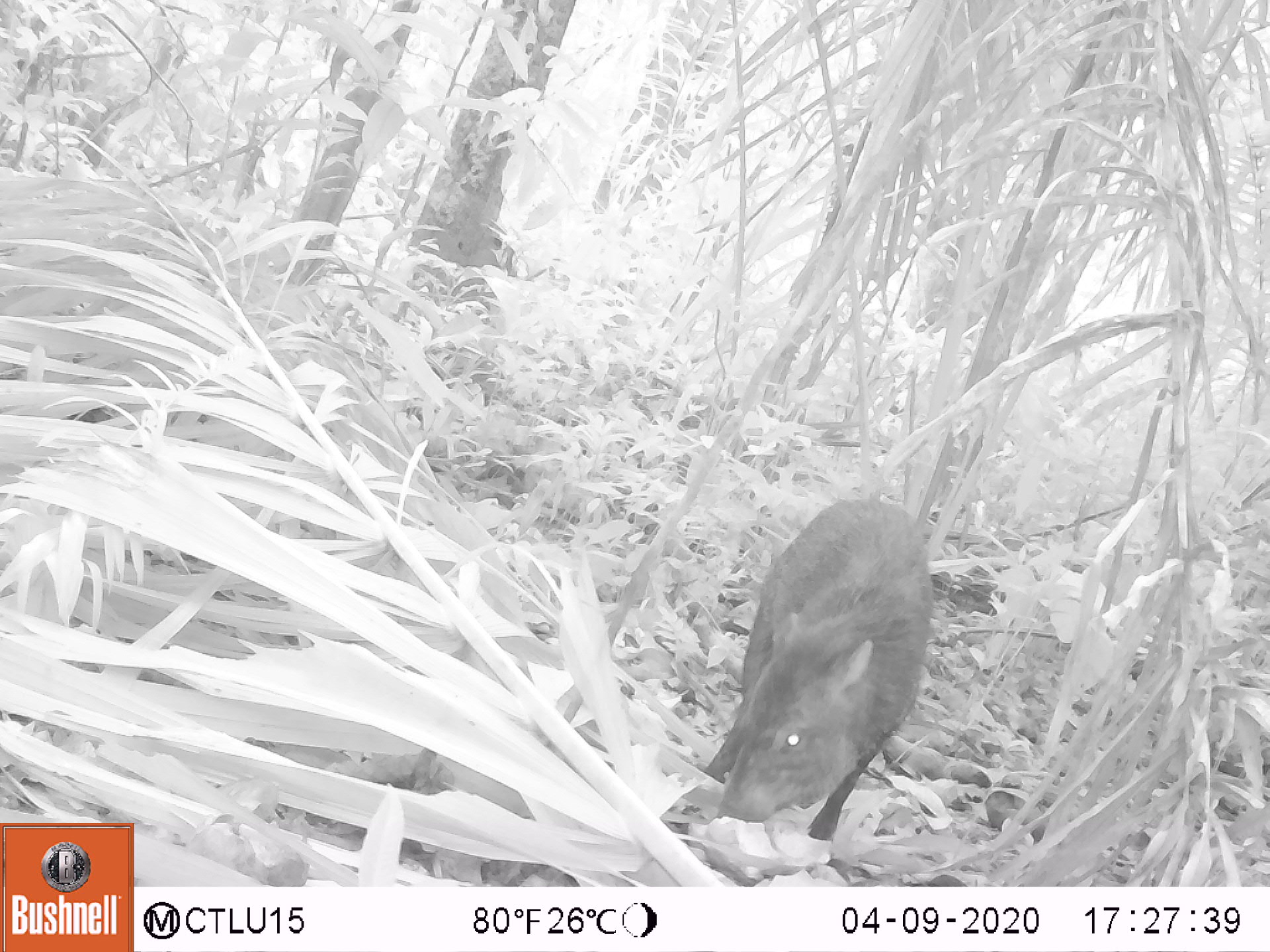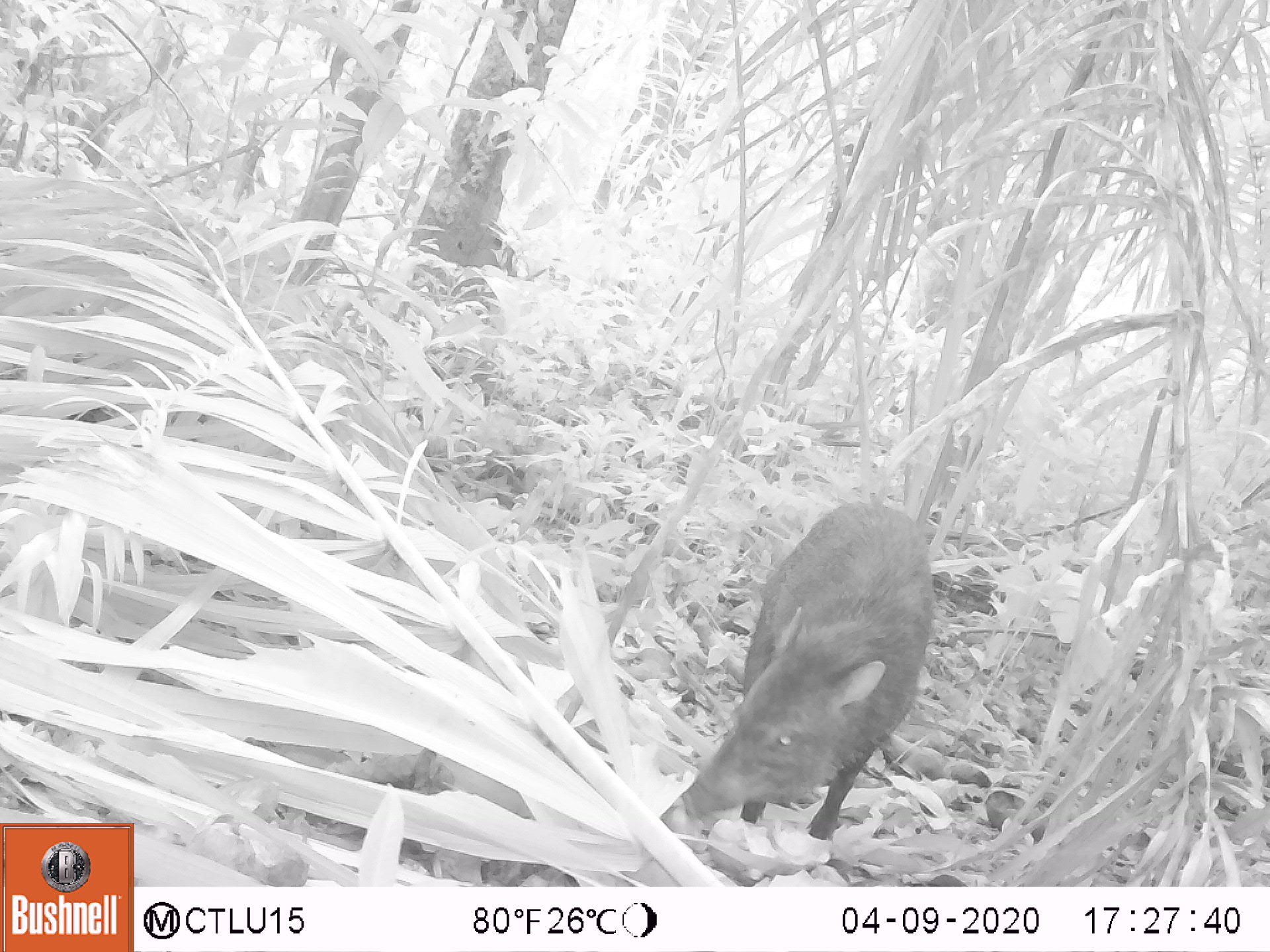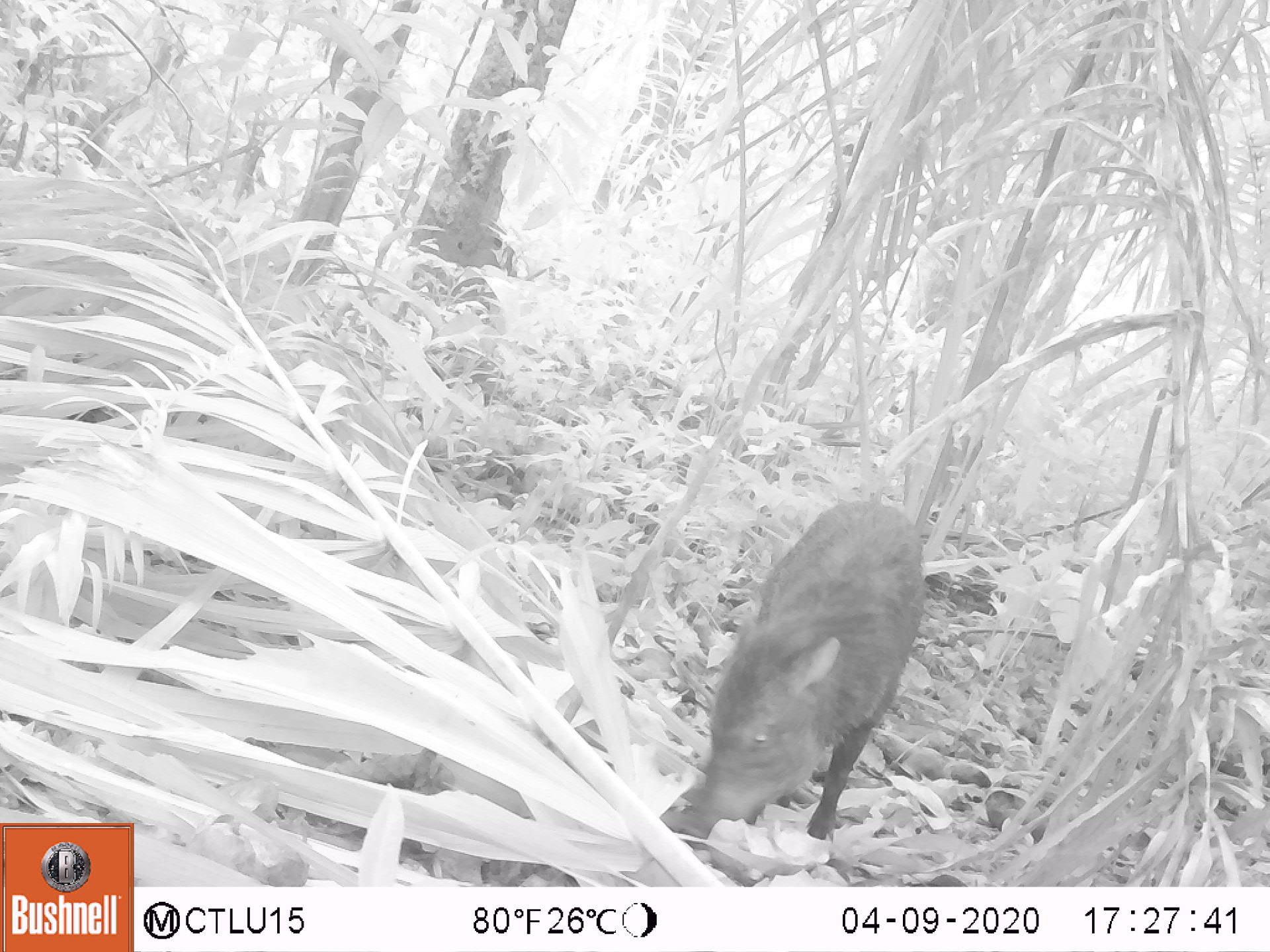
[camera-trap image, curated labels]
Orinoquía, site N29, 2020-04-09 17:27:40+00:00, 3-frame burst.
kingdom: Animalia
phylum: Chordata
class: Mammalia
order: Artiodactyla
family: Tayassuidae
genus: Pecari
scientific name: Pecari tajacu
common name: collared peccary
Collared peccary (Pecari tajacu).